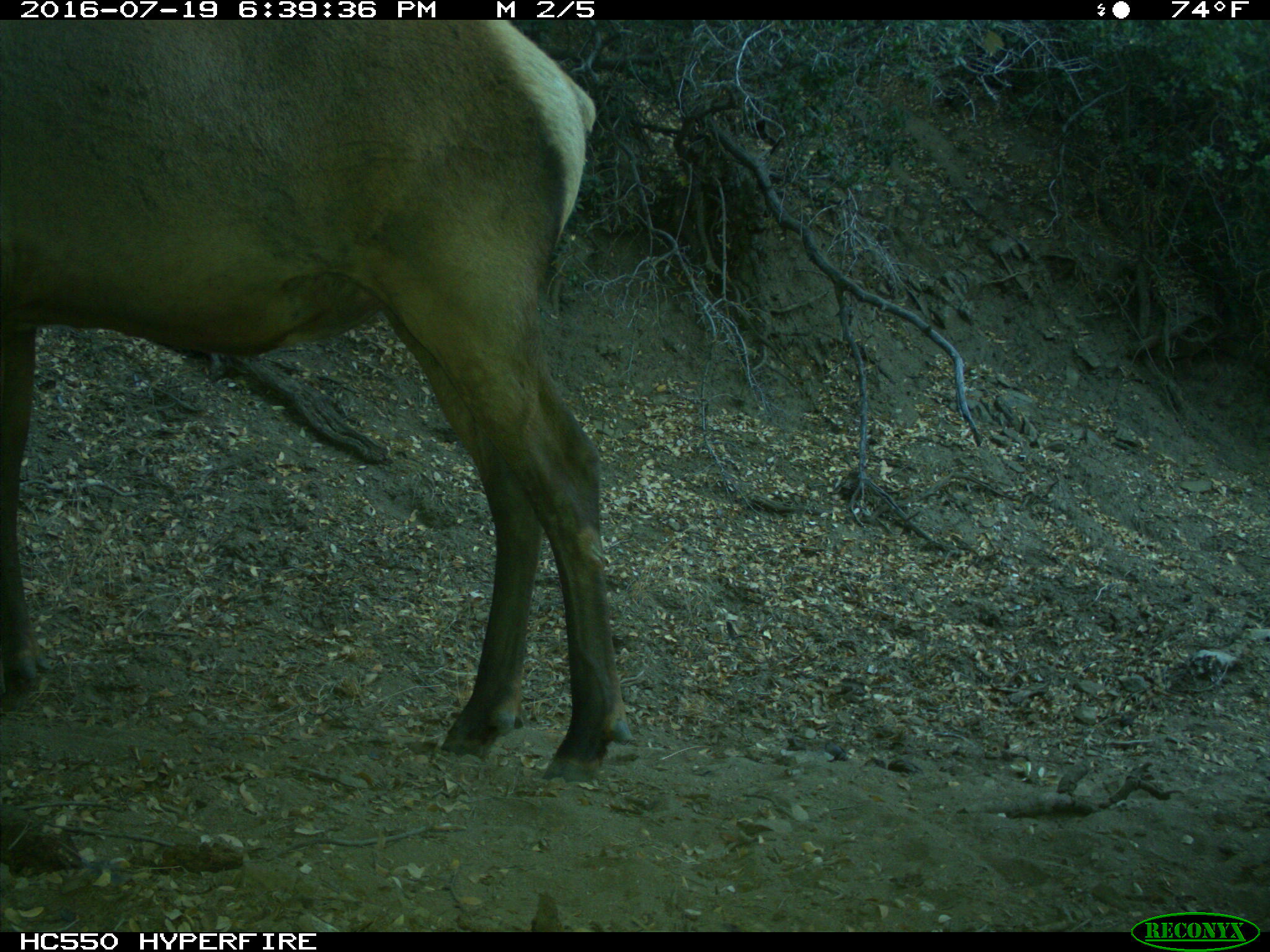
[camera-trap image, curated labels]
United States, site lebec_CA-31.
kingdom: Animalia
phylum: Chordata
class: Mammalia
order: Artiodactyla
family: Cervidae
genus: Cervus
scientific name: Cervus canadensis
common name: elk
Cervus canadensis (elk).